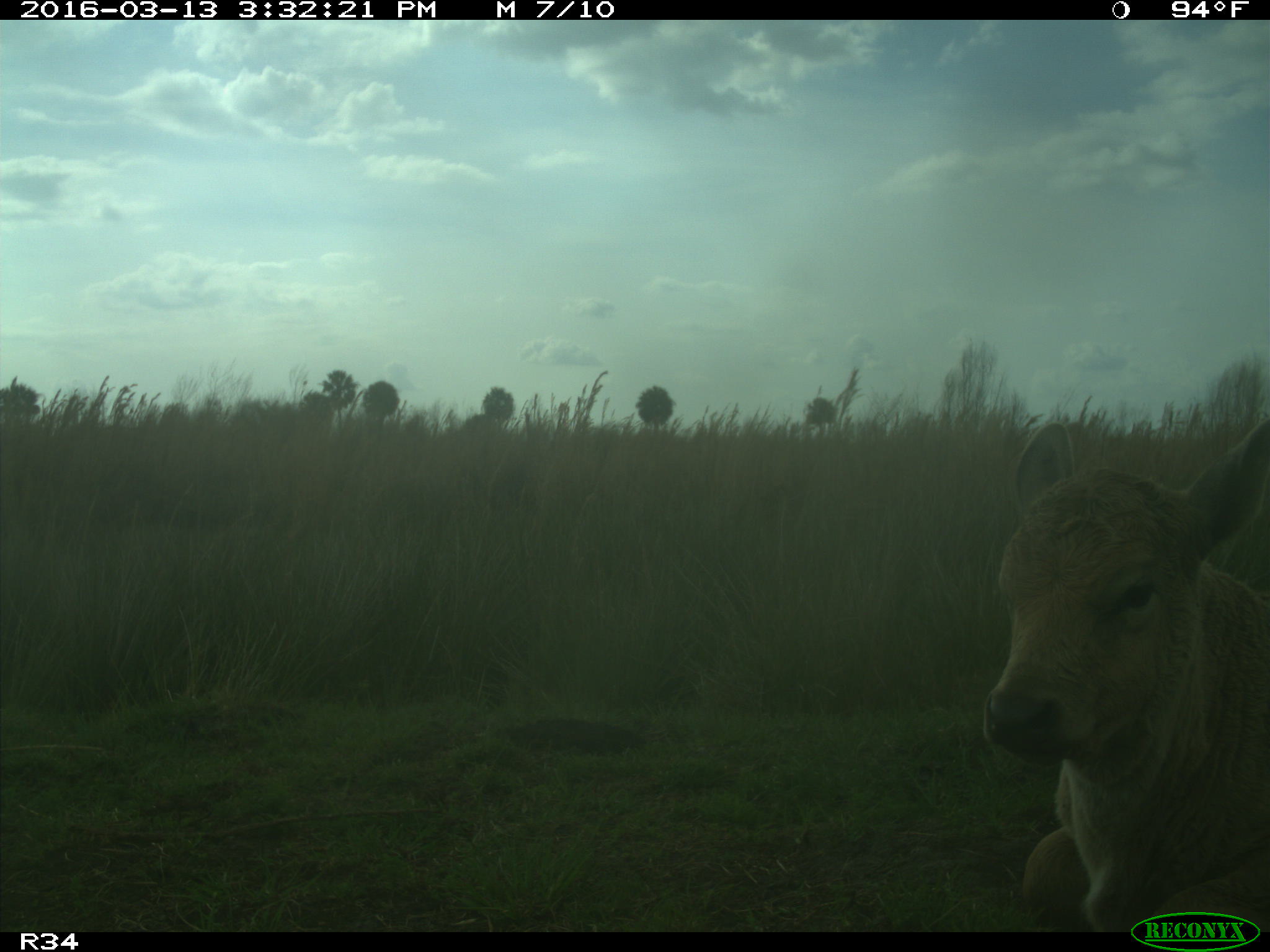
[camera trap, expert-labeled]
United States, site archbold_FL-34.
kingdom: Animalia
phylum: Chordata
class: Mammalia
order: Artiodactyla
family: Bovidae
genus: Bos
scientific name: Bos taurus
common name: domestic cow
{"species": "Bos taurus (domestic cow)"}